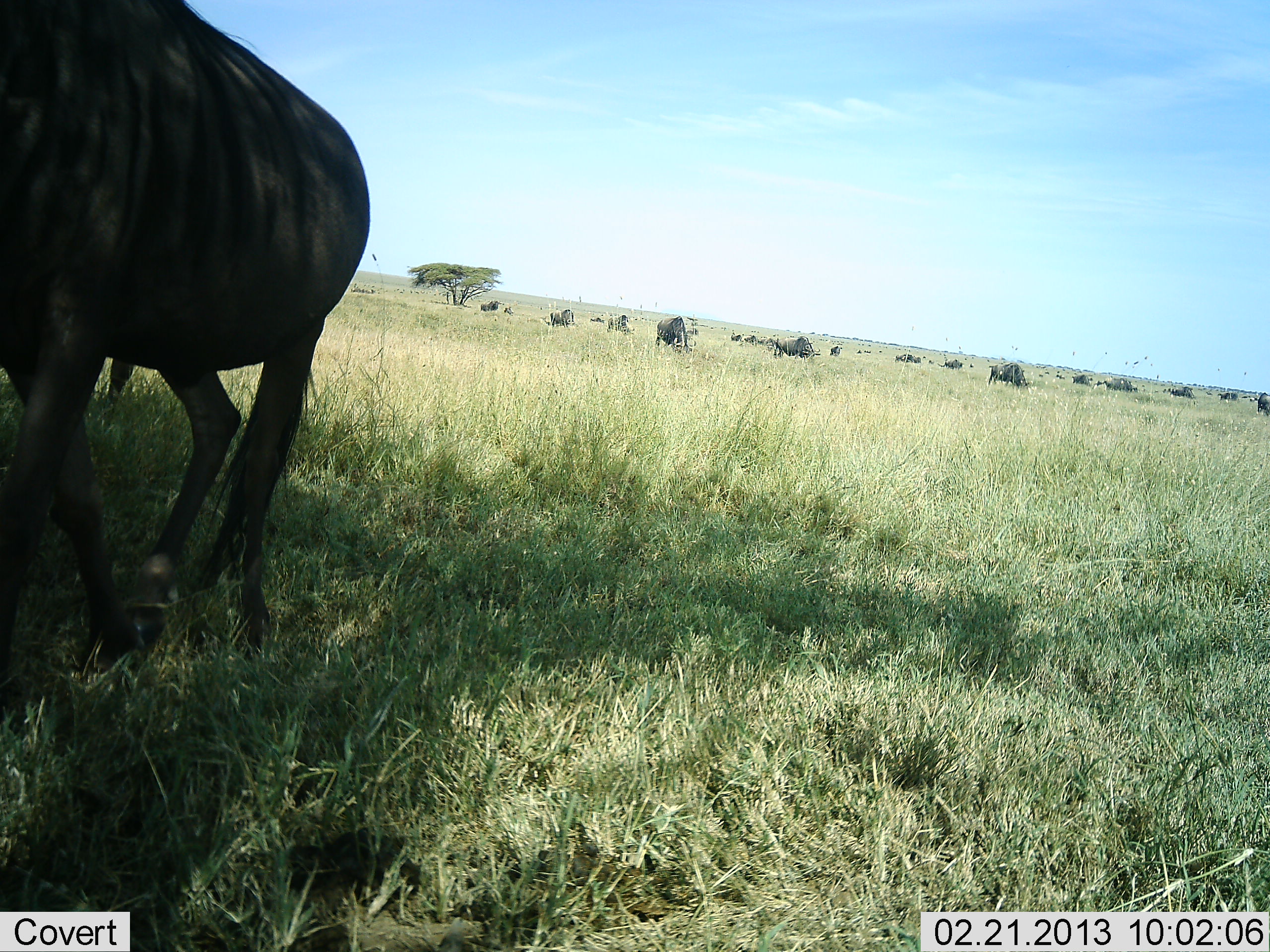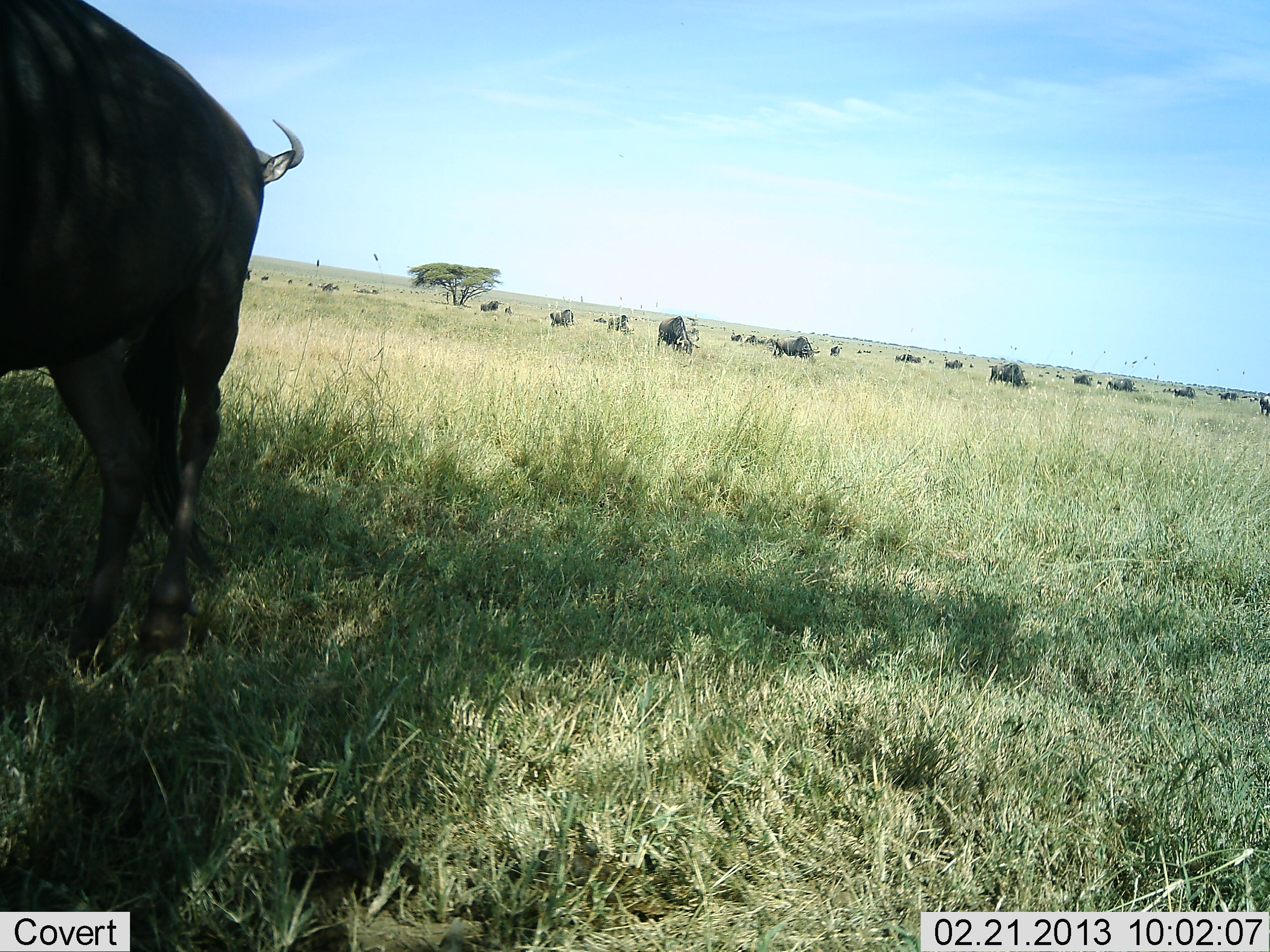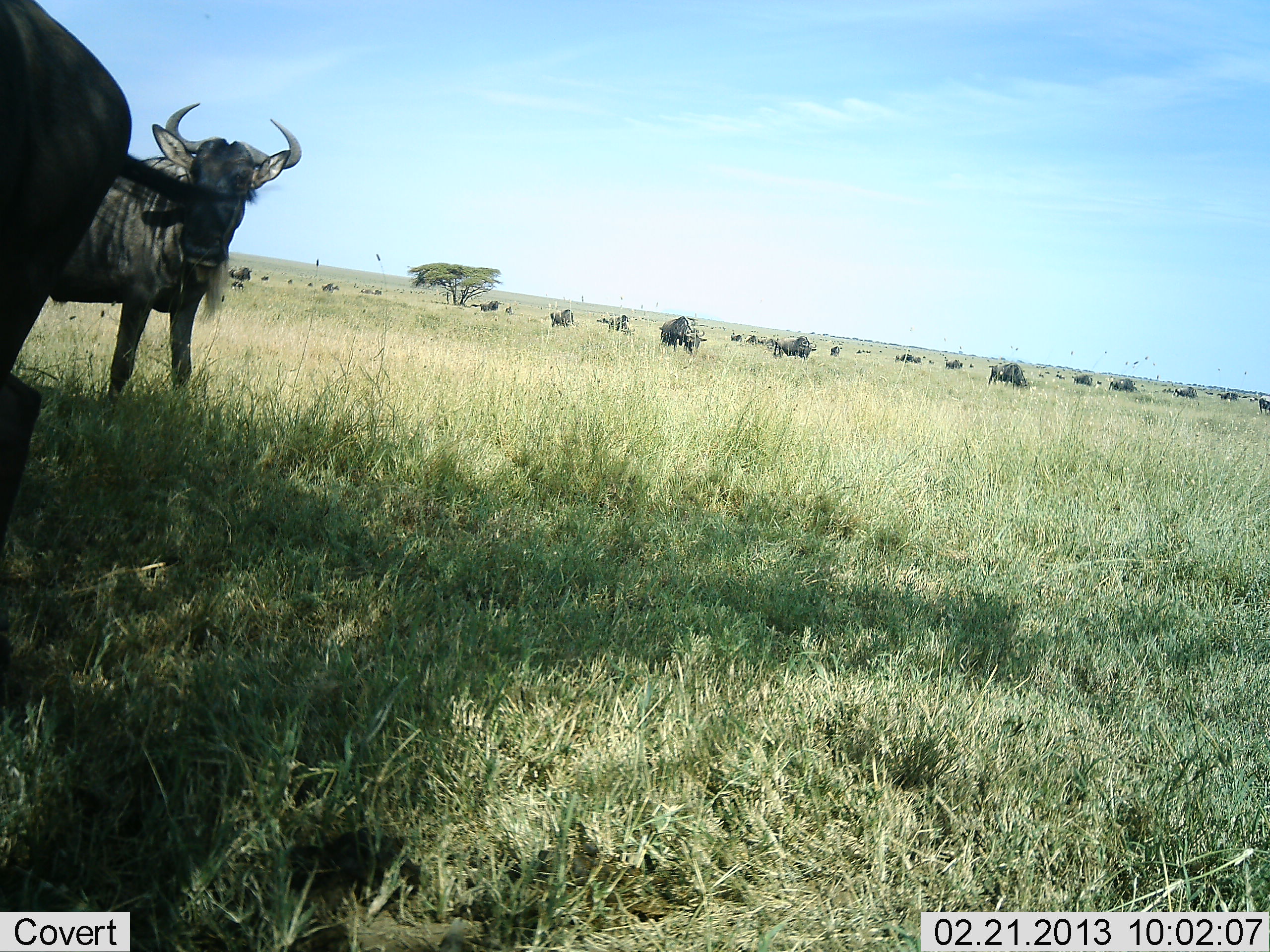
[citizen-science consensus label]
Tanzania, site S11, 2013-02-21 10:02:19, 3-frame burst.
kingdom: Animalia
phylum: Chordata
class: Mammalia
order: Artiodactyla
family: Bovidae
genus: Connochaetes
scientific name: Connochaetes taurinus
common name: blue wildebeest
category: wildebeest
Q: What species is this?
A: Wildebeest (blue wildebeest) (Connochaetes taurinus).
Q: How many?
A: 11-50.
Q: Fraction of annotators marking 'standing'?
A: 72%.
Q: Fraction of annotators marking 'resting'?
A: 0%.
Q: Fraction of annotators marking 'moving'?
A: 66%.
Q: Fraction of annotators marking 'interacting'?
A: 3%.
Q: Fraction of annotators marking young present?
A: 0%.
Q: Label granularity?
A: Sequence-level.